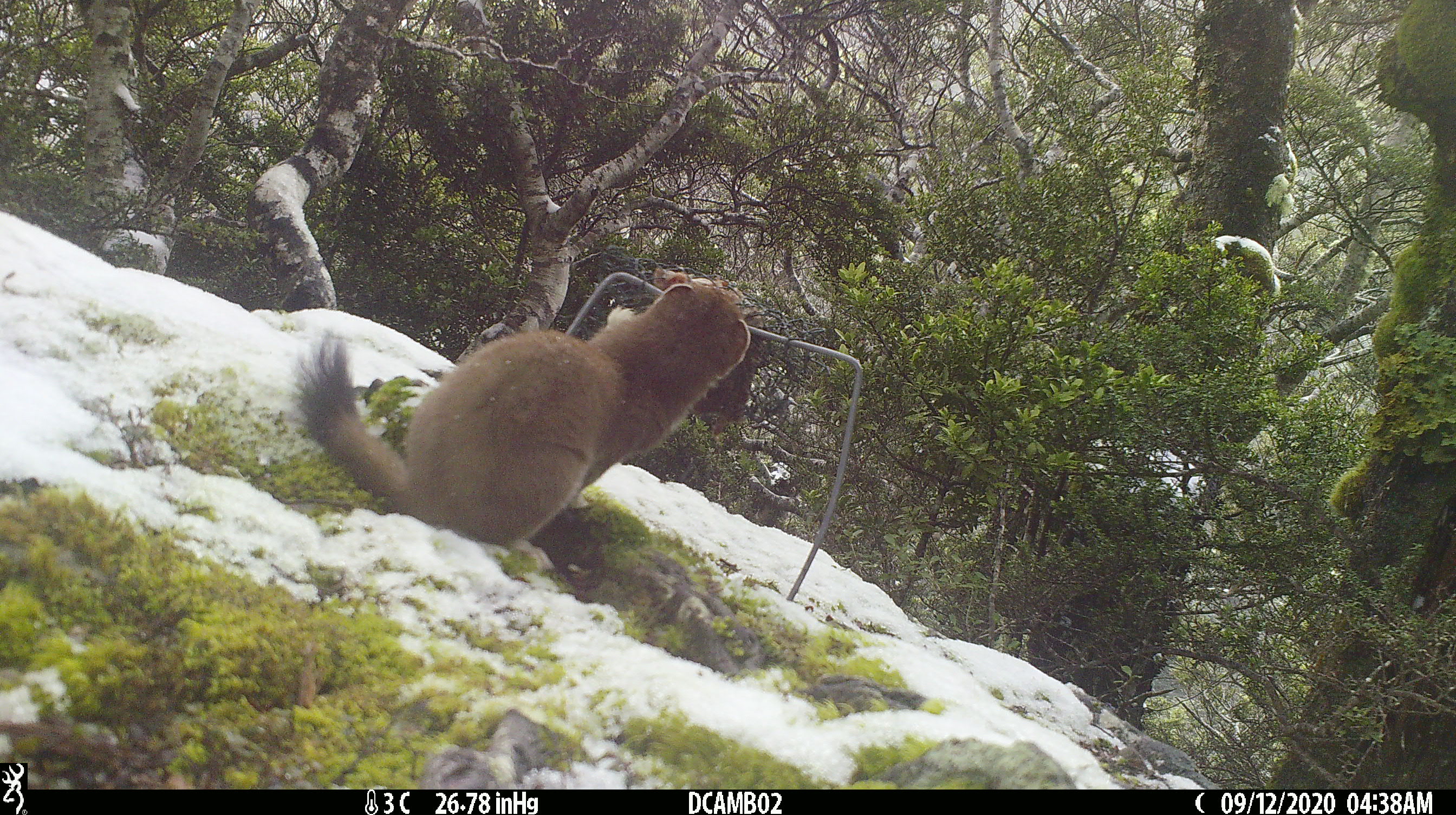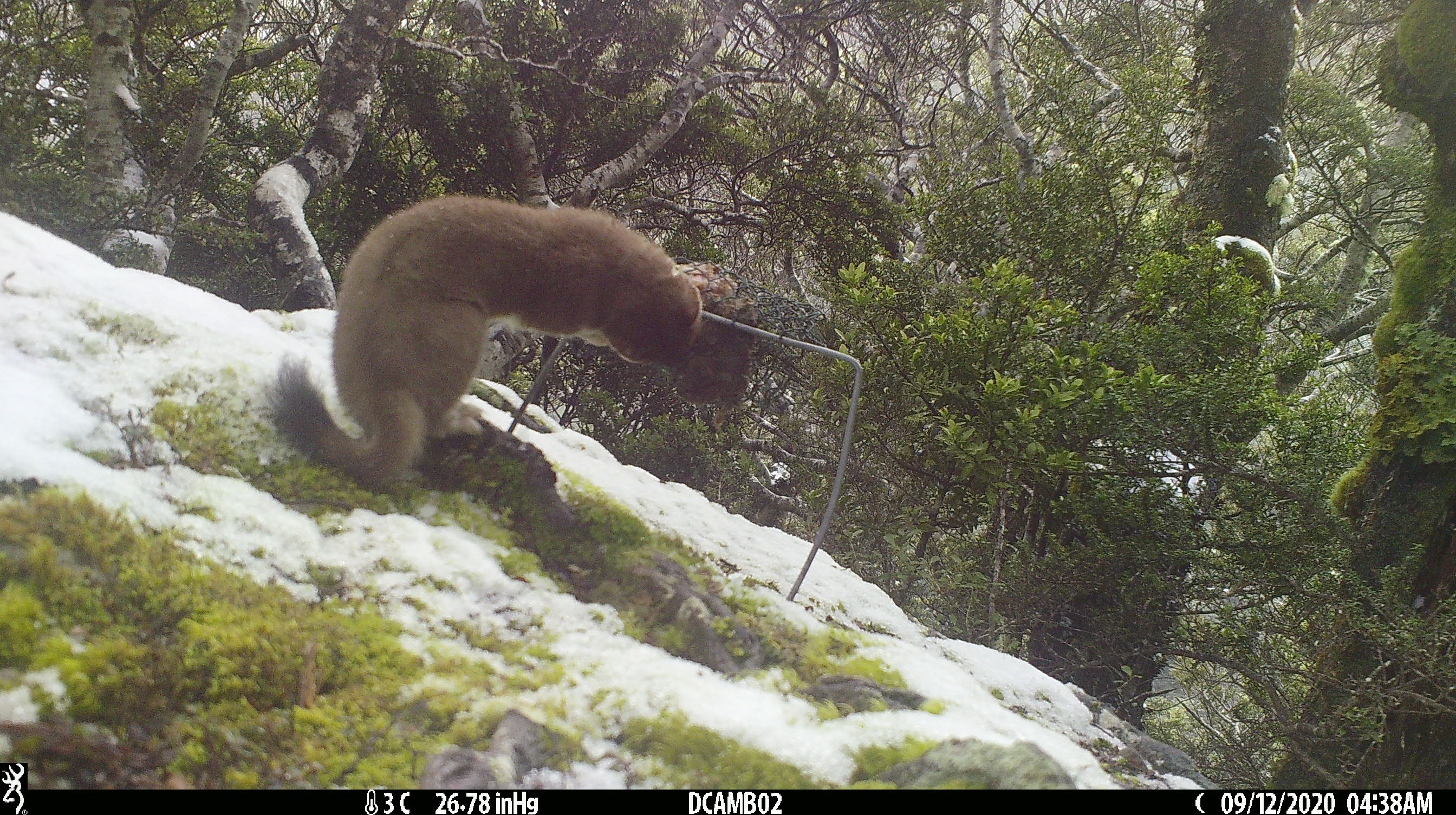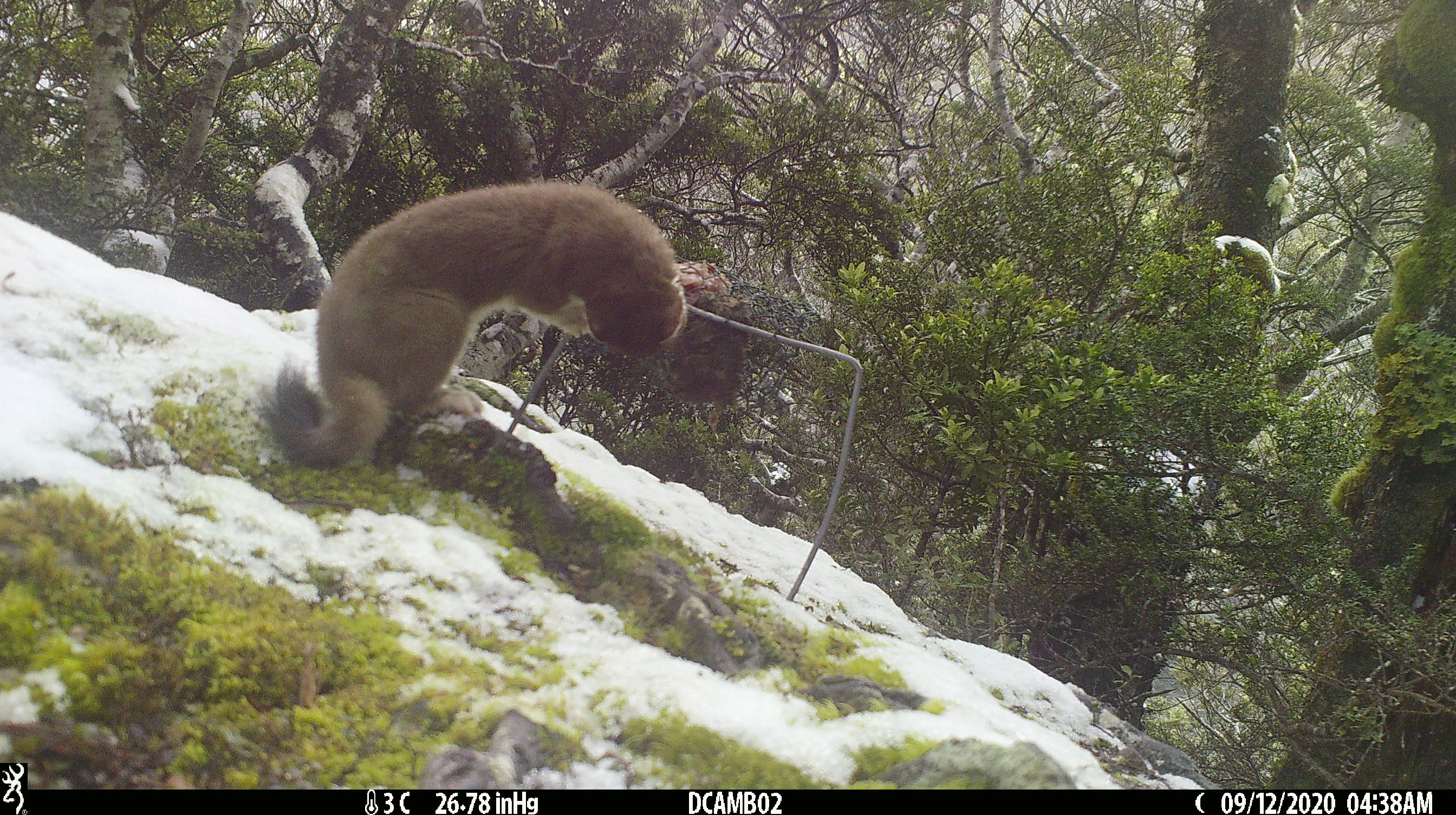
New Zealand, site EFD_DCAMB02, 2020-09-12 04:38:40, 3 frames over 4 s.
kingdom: Animalia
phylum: Chordata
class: Mammalia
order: Carnivora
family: Mustelidae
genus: Mustela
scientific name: Mustela erminea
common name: stoat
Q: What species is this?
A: Stoat (Mustela erminea).